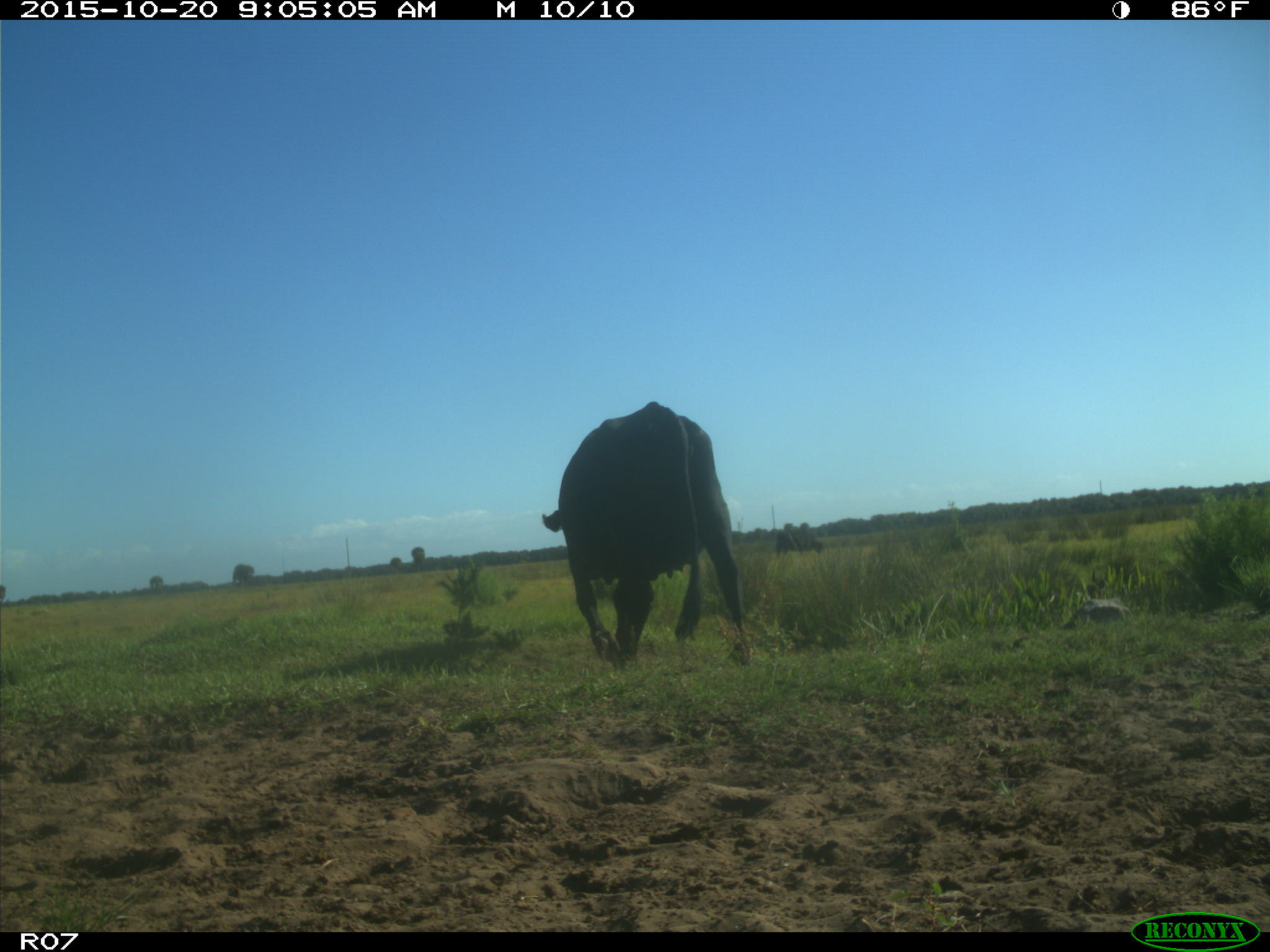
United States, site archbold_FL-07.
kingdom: Animalia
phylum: Chordata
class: Mammalia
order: Artiodactyla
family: Bovidae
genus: Bos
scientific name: Bos taurus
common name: domestic cow